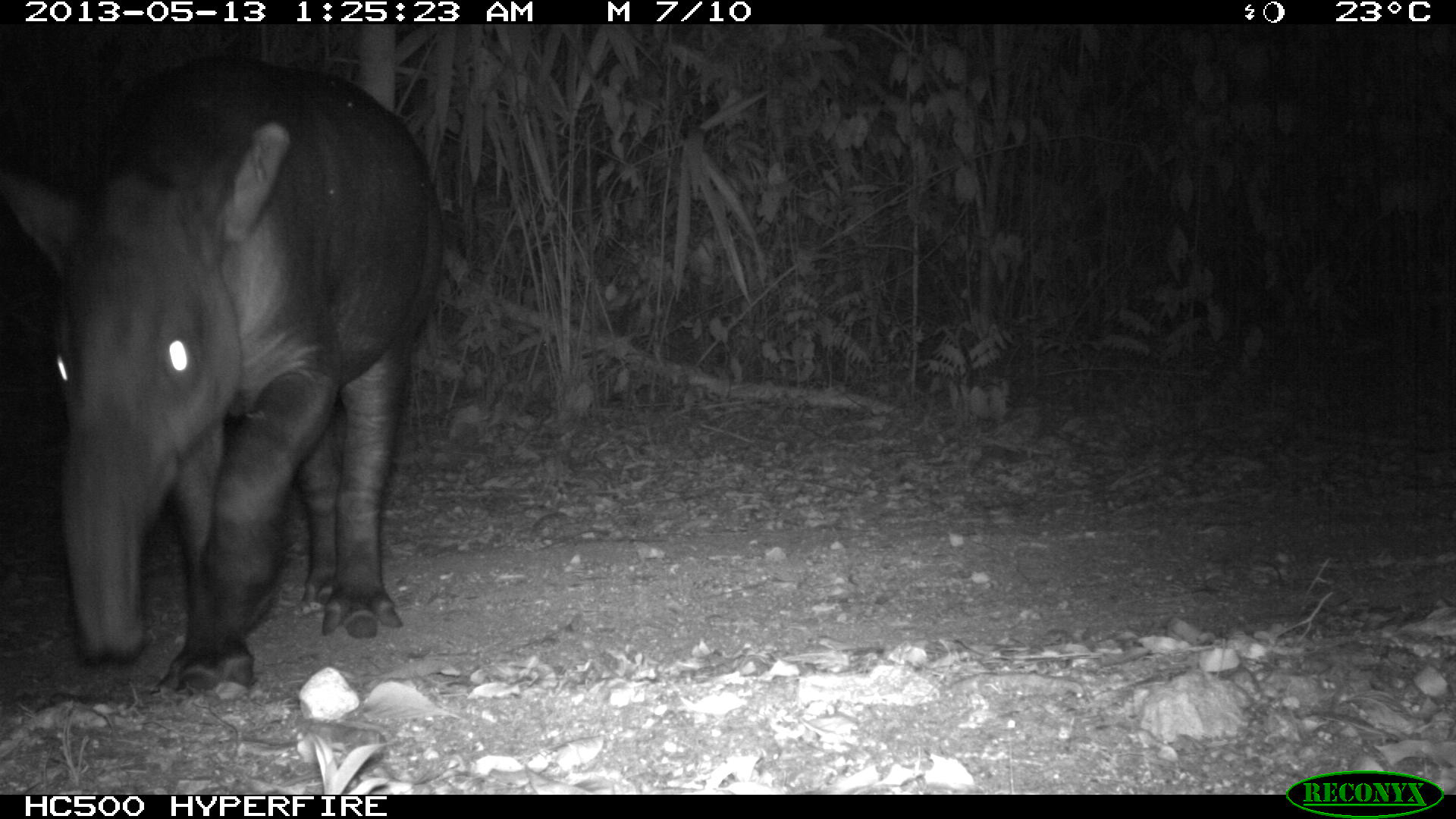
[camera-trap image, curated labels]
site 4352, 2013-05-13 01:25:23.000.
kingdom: Animalia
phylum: Chordata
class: Mammalia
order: Perissodactyla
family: Tapiridae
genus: Tapirus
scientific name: Tapirus bairdii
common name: baird's tapir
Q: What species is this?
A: Tapirus bairdii (baird's tapir).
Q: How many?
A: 2.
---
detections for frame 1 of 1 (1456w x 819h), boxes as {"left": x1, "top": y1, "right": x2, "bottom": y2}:
tapirus bairdii: {"left": 0, "top": 59, "right": 440, "bottom": 701}